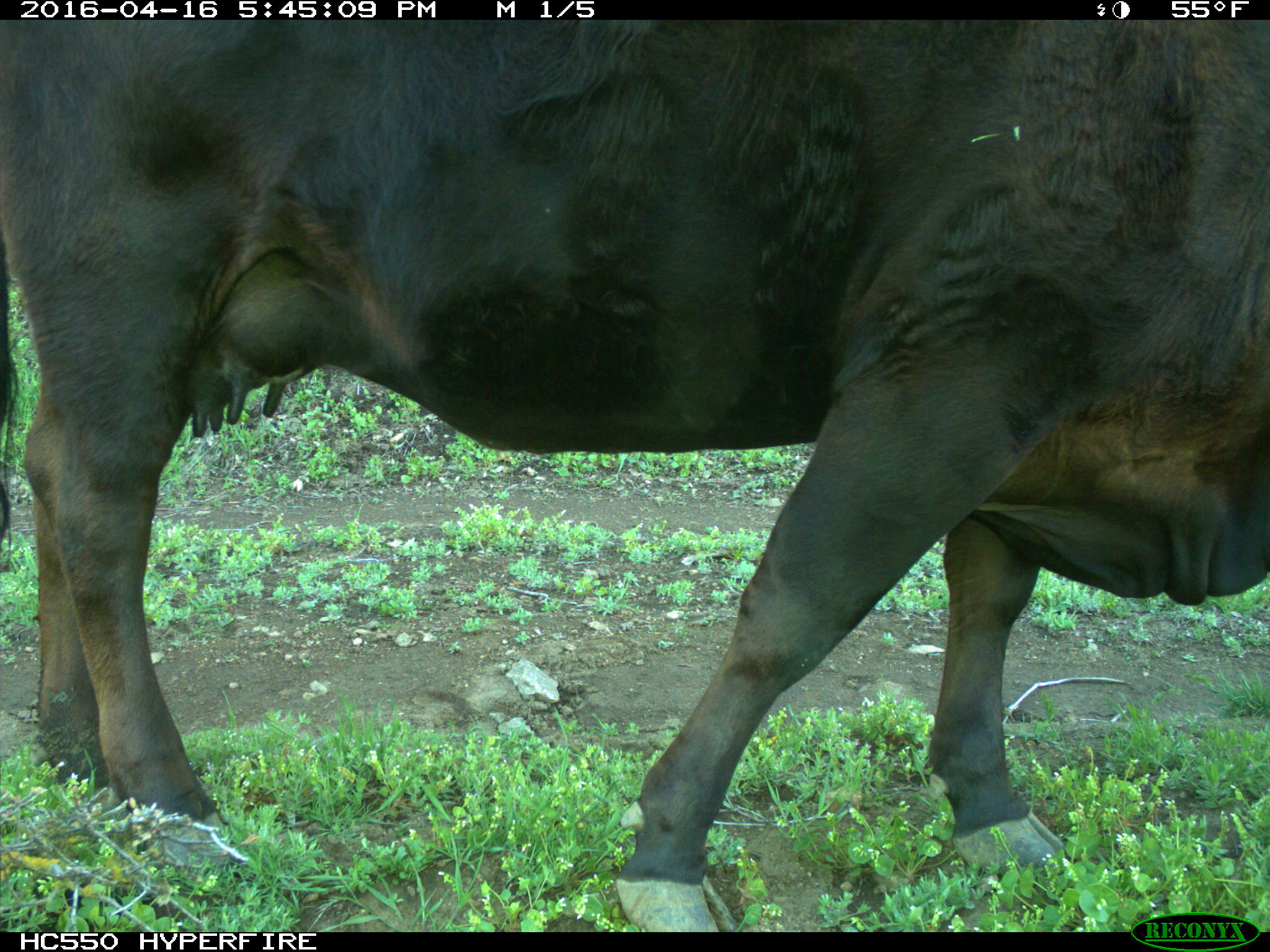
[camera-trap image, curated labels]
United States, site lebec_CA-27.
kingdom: Animalia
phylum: Chordata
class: Mammalia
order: Artiodactyla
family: Bovidae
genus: Bos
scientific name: Bos taurus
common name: domestic cow